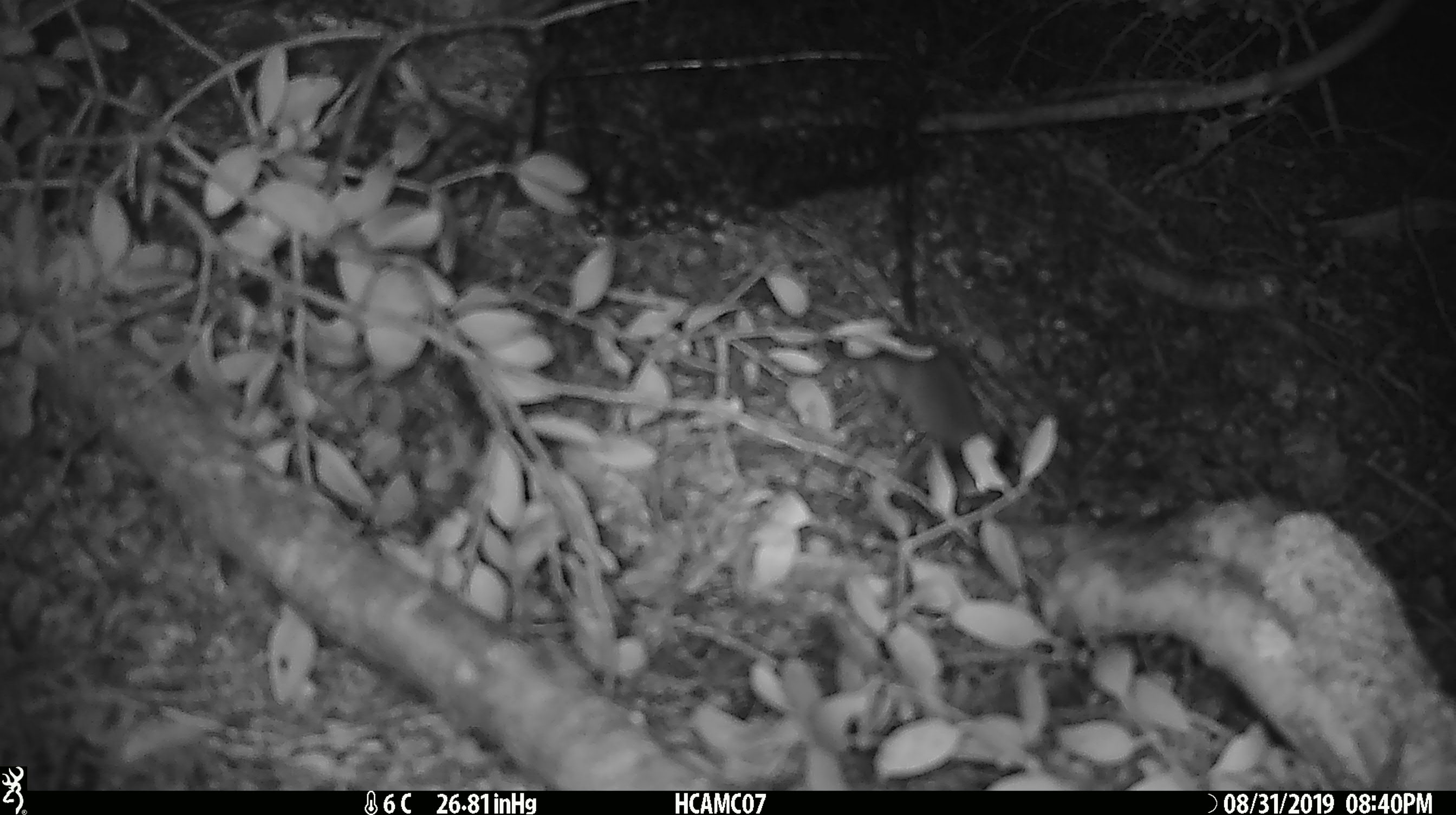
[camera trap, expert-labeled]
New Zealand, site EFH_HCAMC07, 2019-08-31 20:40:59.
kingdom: Animalia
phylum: Chordata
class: Mammalia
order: Rodentia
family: Muridae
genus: Mus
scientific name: Mus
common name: mouse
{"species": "mouse (Mus)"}